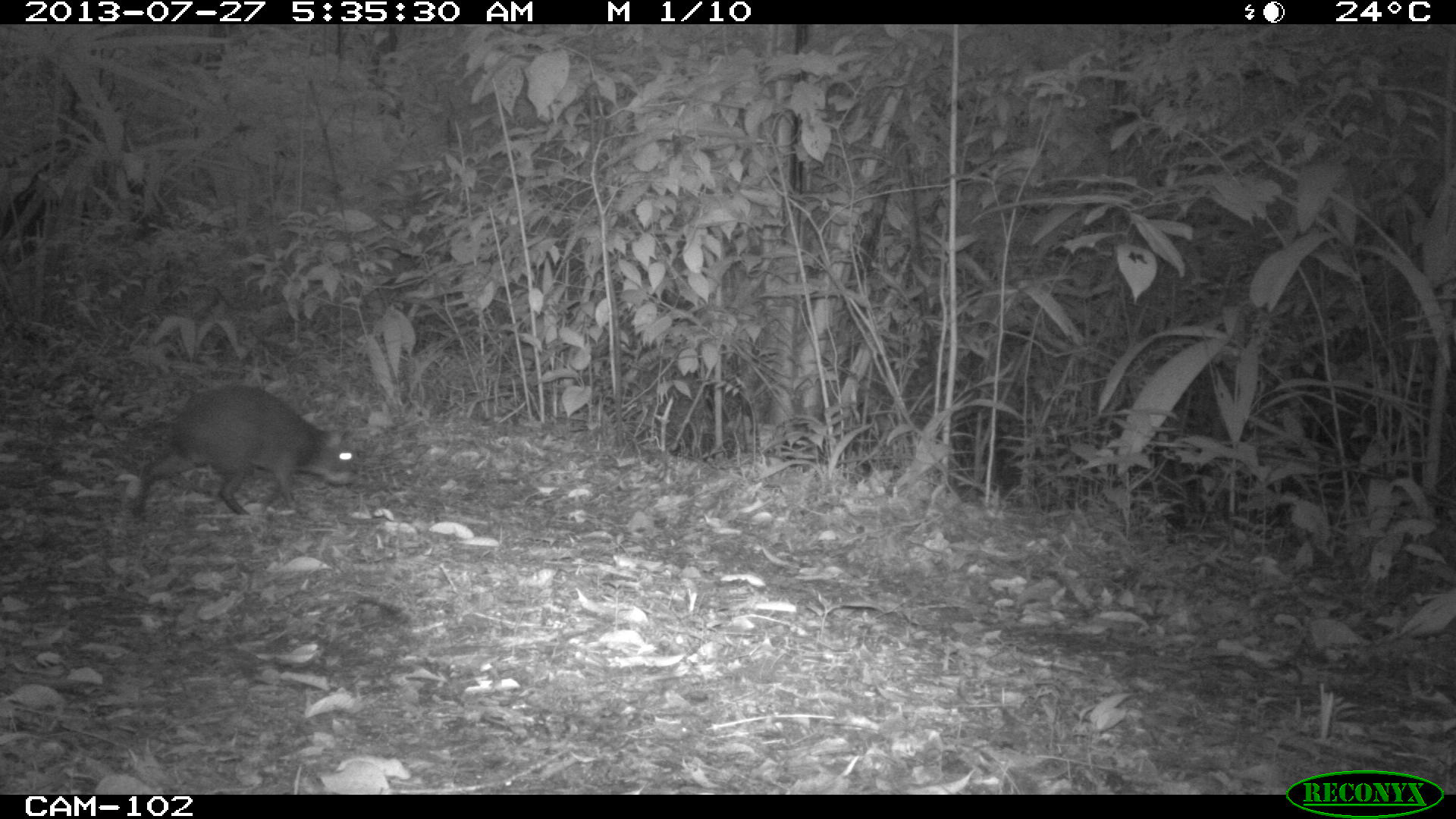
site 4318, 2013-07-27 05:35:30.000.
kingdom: Animalia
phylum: Chordata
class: Mammalia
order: Rodentia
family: Dasyproctidae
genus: Dasyprocta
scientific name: Dasyprocta punctata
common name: central american agouti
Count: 1.